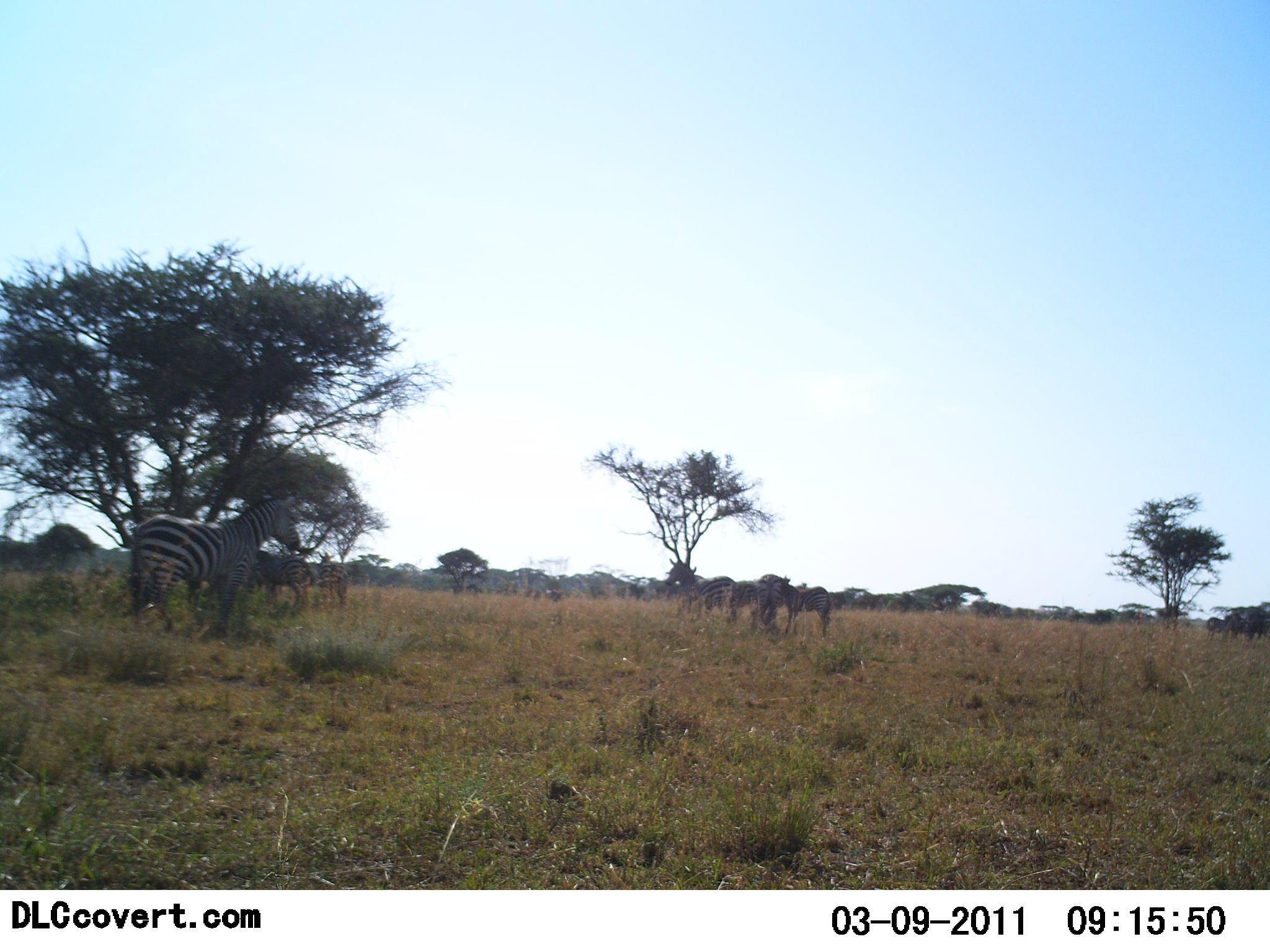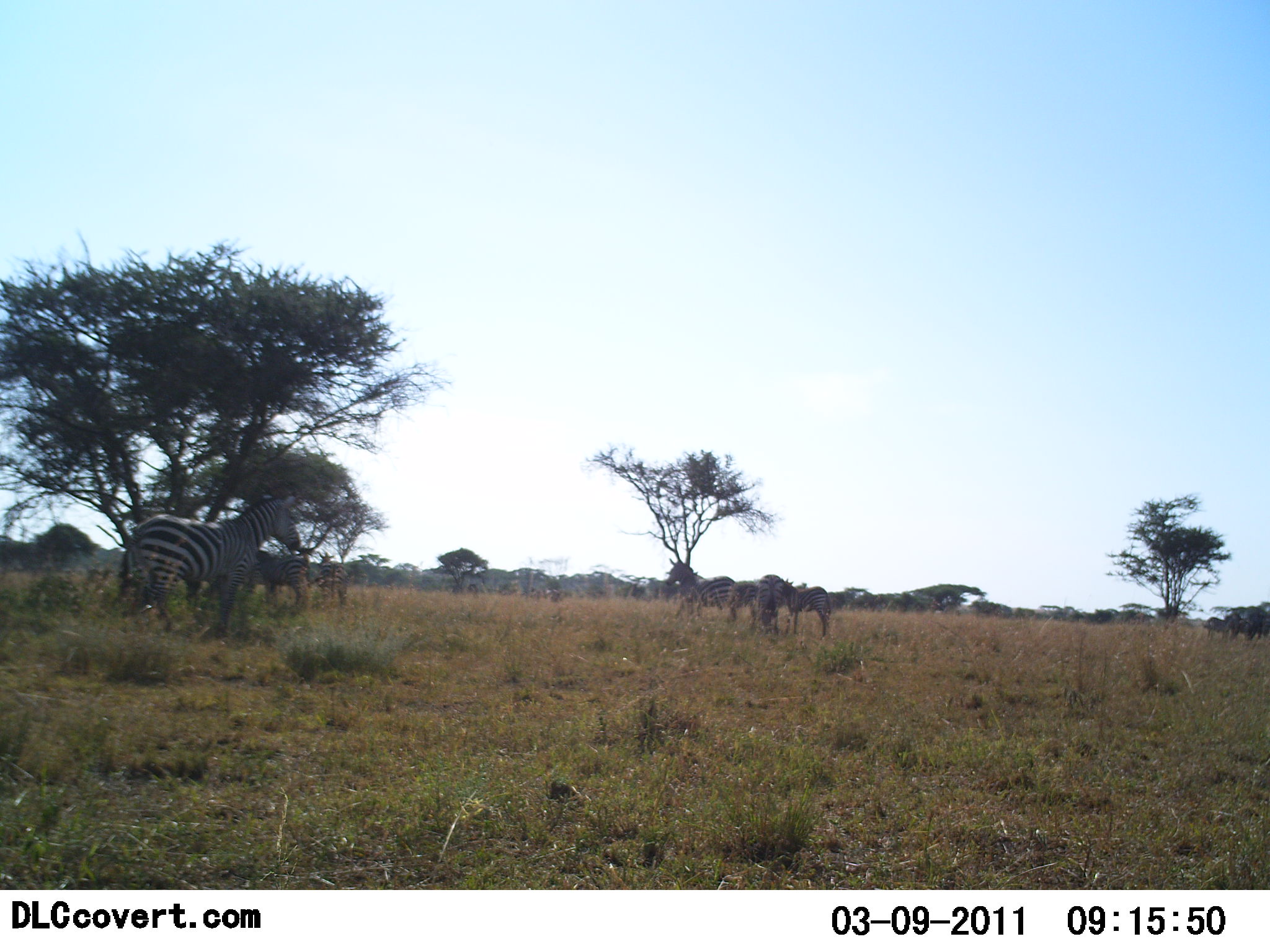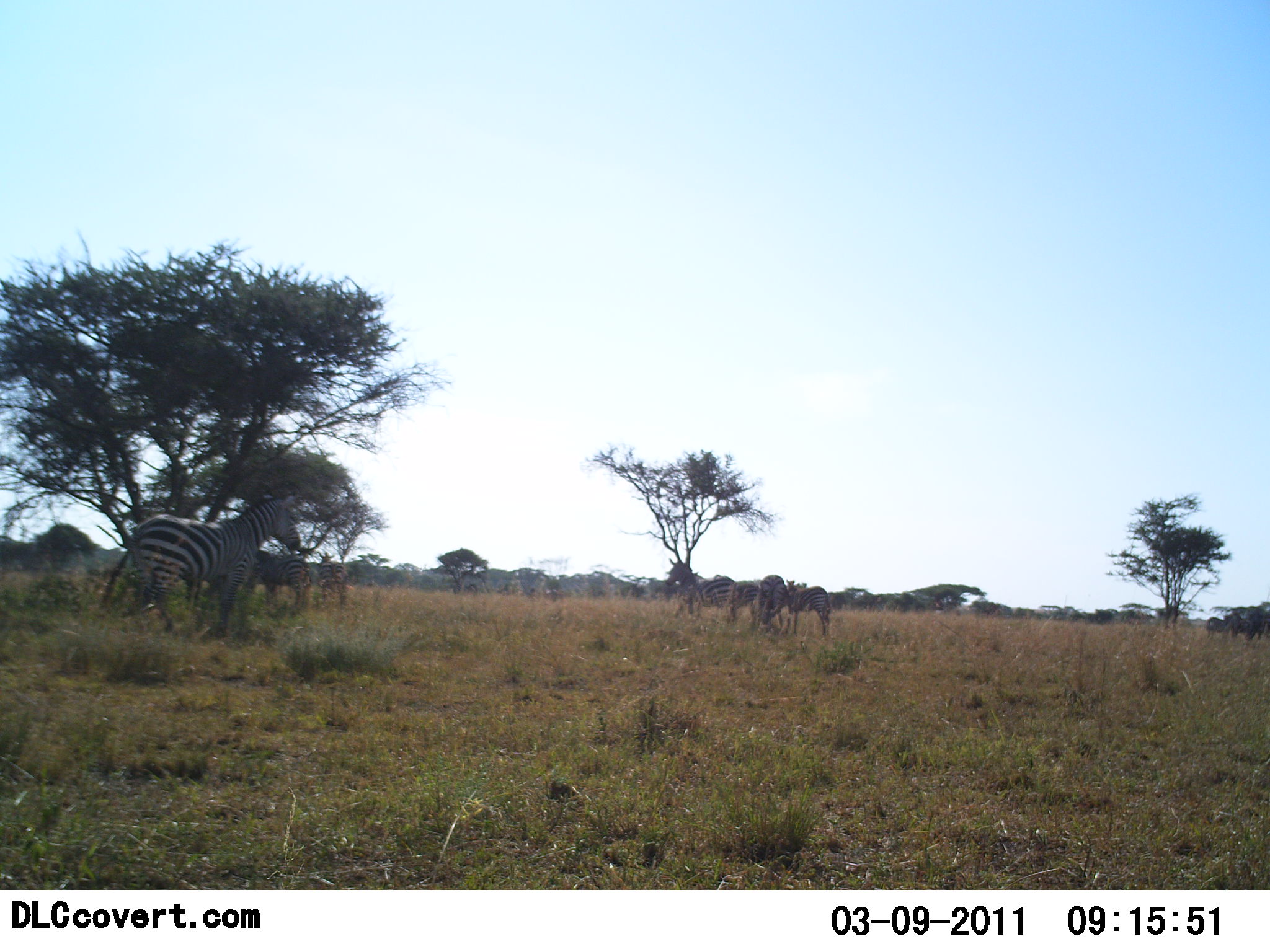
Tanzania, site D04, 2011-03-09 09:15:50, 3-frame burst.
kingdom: Animalia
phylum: Chordata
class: Mammalia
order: Perissodactyla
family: Equidae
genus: Equus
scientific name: Equus quagga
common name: plains zebra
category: zebra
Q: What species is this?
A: Zebra (plains zebra) (Equus quagga).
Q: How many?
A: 7.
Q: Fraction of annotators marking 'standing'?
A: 80%.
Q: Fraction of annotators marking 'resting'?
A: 0%.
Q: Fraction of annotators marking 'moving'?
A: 10%.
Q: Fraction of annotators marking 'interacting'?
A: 0%.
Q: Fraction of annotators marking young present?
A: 10%.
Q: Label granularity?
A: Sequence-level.